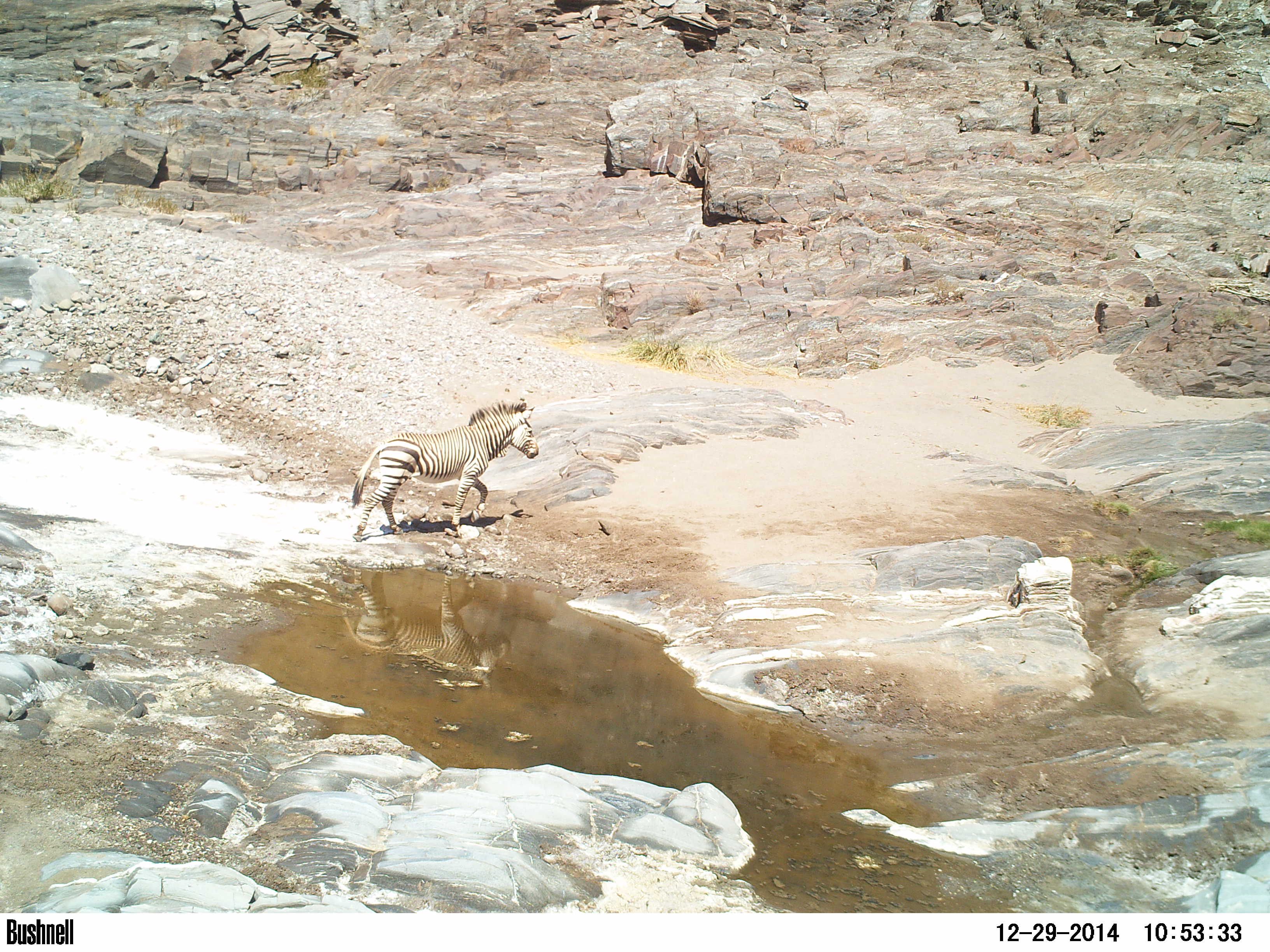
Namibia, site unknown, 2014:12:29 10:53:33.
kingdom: Animalia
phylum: Chordata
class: Mammalia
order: Perissodactyla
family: Equidae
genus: Equus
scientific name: Equus zebra hartmannae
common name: hartmann's mountain zebra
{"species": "Equus zebra hartmannae (hartmann's mountain zebra)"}